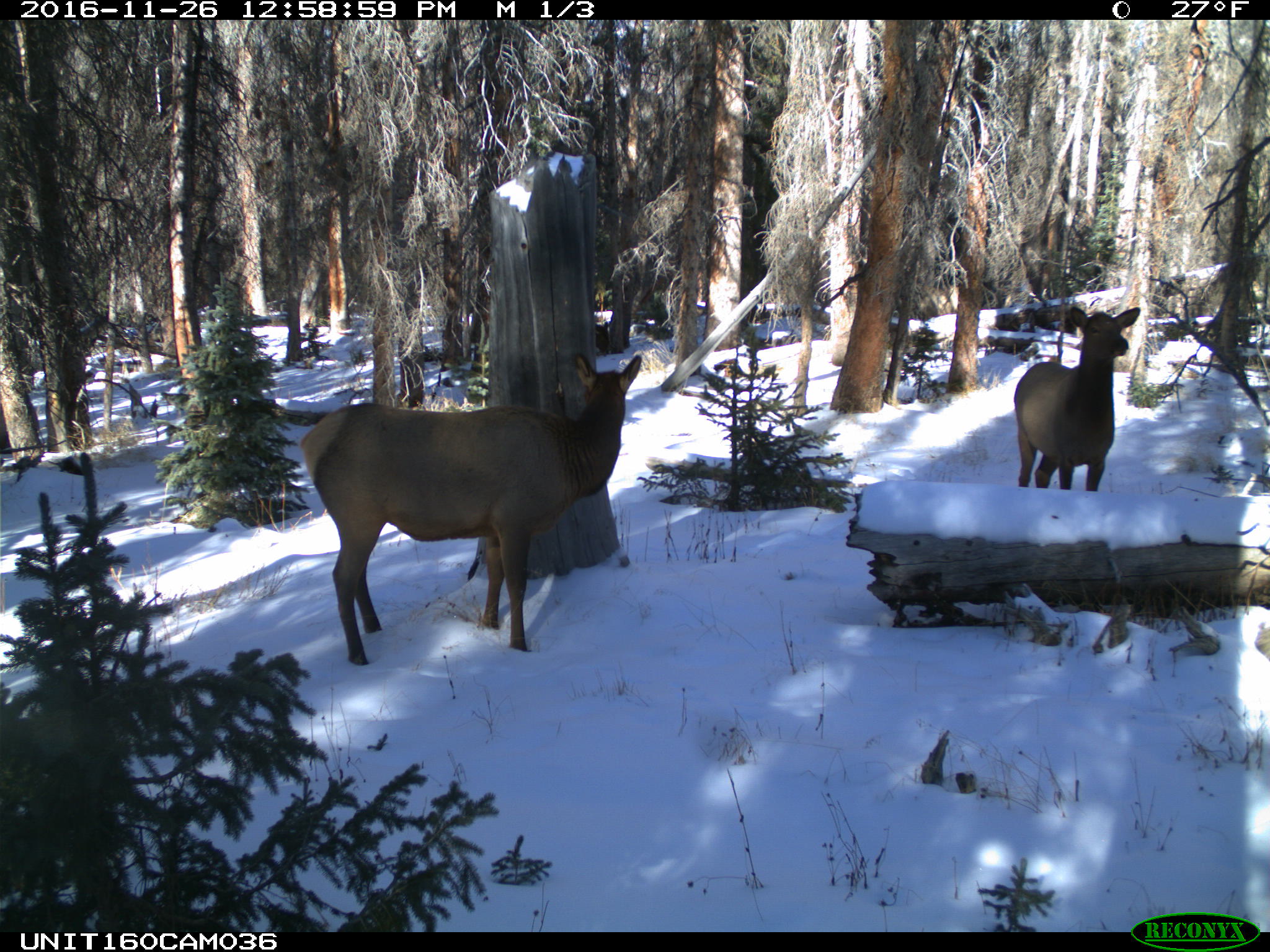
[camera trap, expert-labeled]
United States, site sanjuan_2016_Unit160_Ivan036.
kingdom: Animalia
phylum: Chordata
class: Mammalia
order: Artiodactyla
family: Cervidae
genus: Cervus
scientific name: Cervus elaphus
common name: red deer